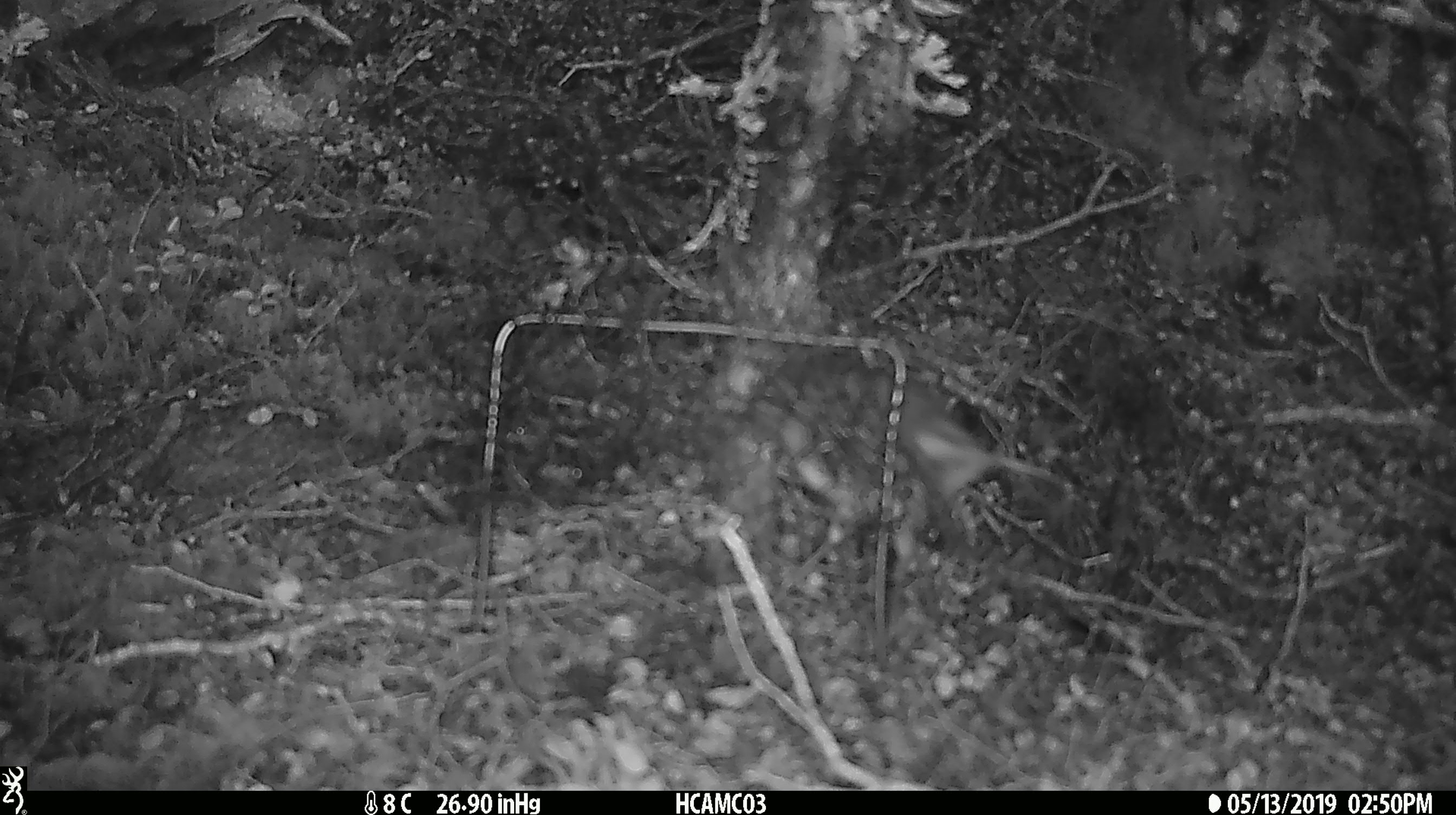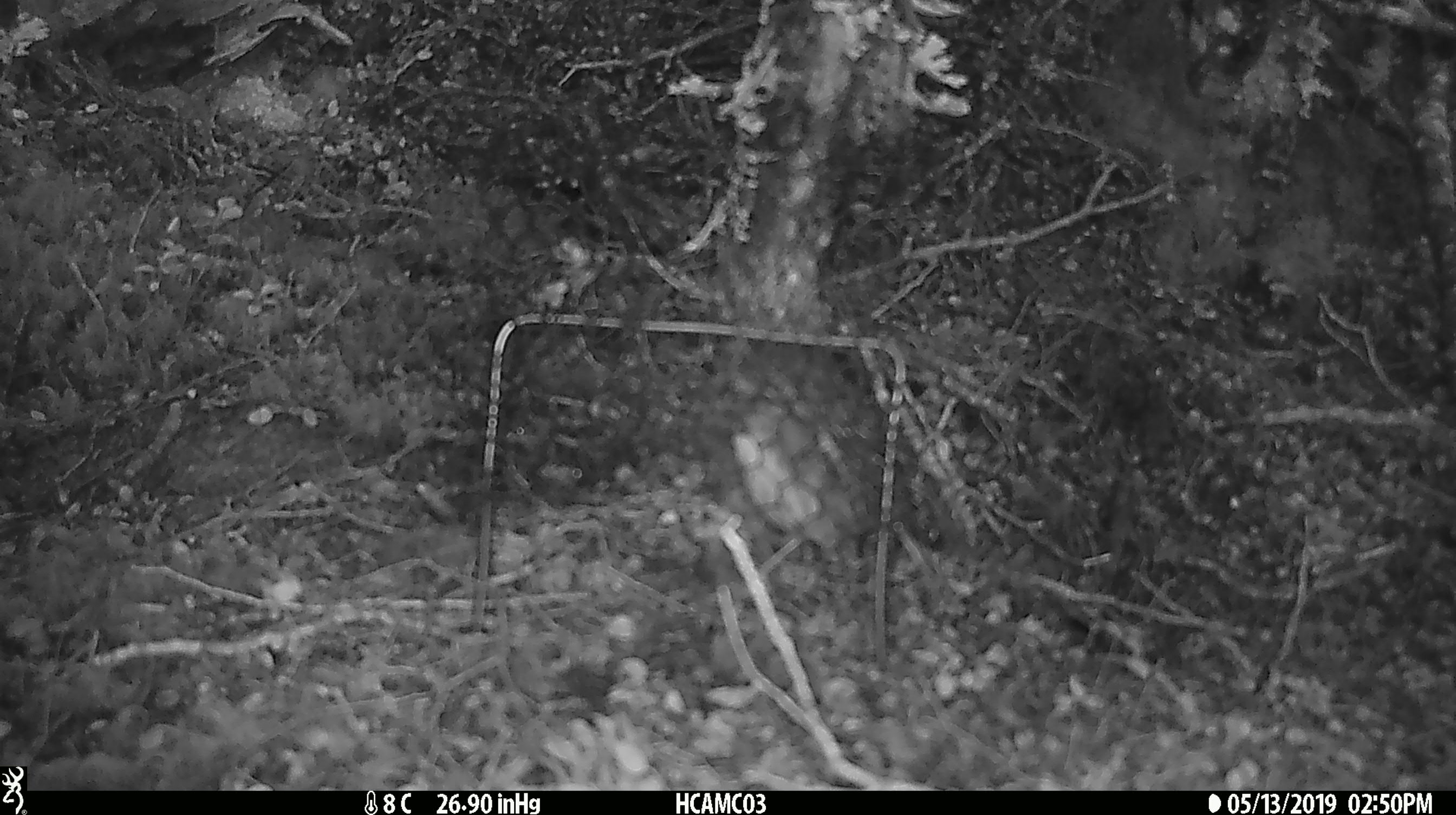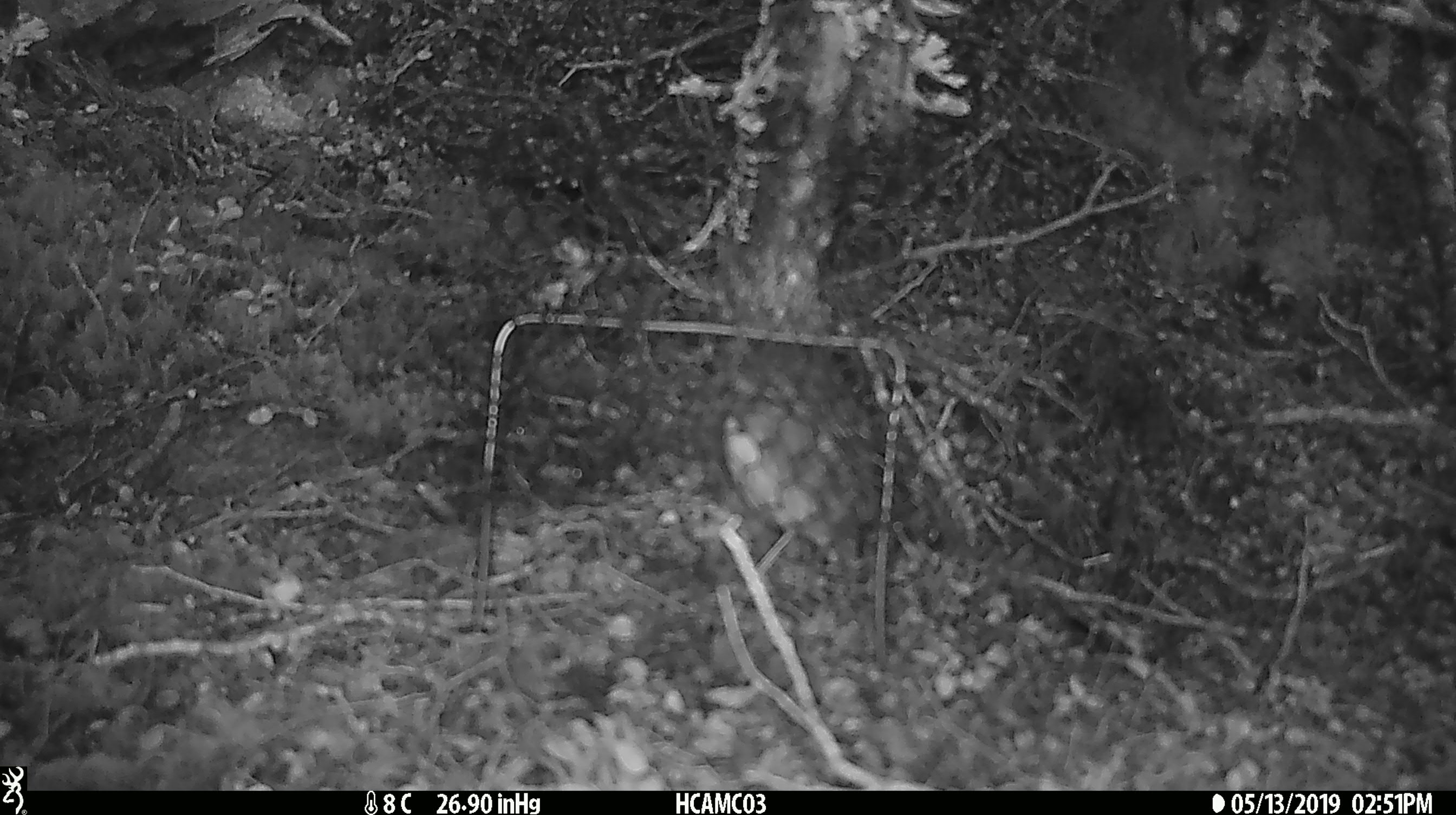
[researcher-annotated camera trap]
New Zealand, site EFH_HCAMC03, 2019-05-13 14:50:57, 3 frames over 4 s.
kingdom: Animalia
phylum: Chordata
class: Aves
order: Passeriformes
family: Petroicidae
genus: Petroica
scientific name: Petroica australis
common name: new zealand robin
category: robin